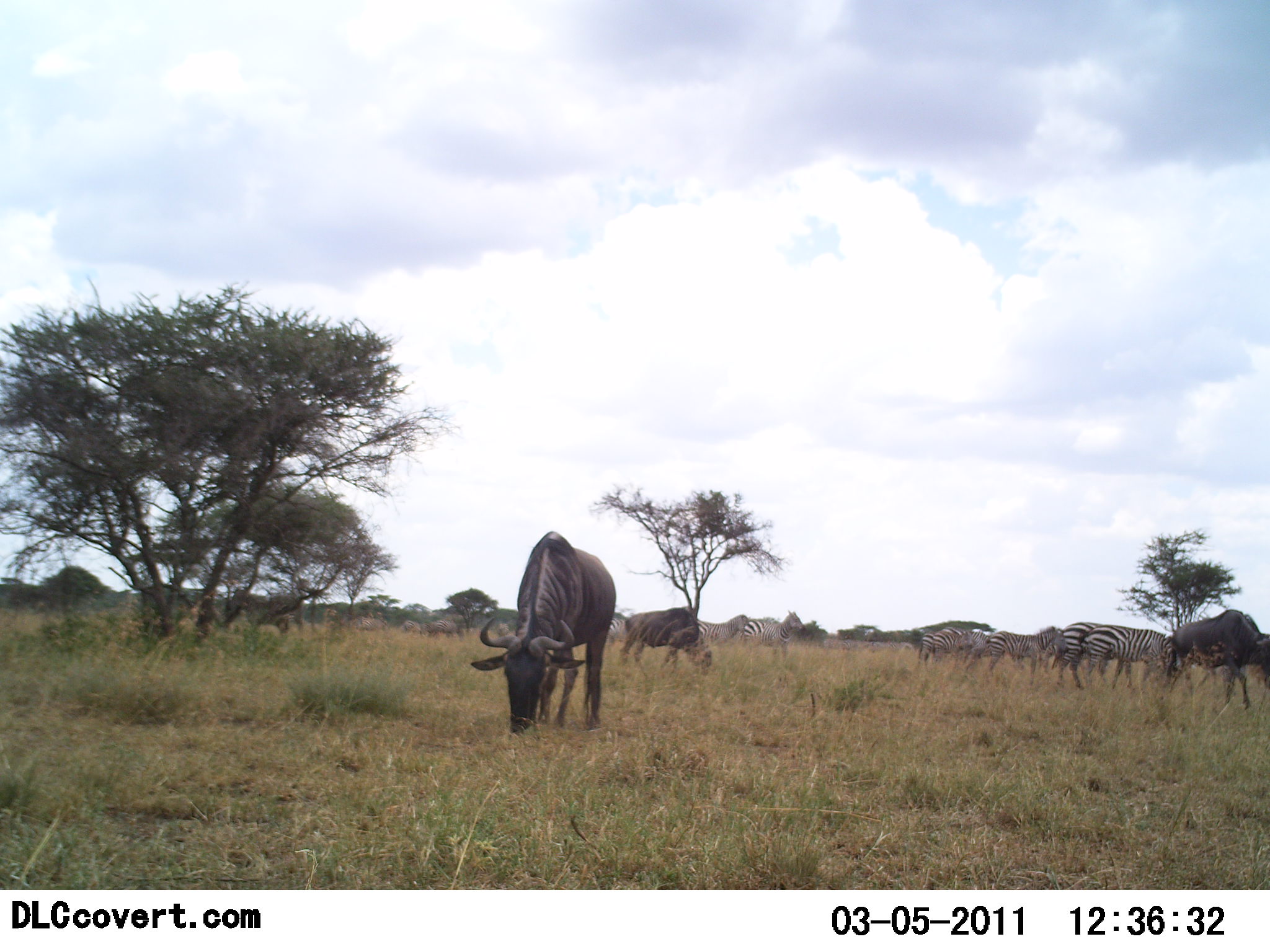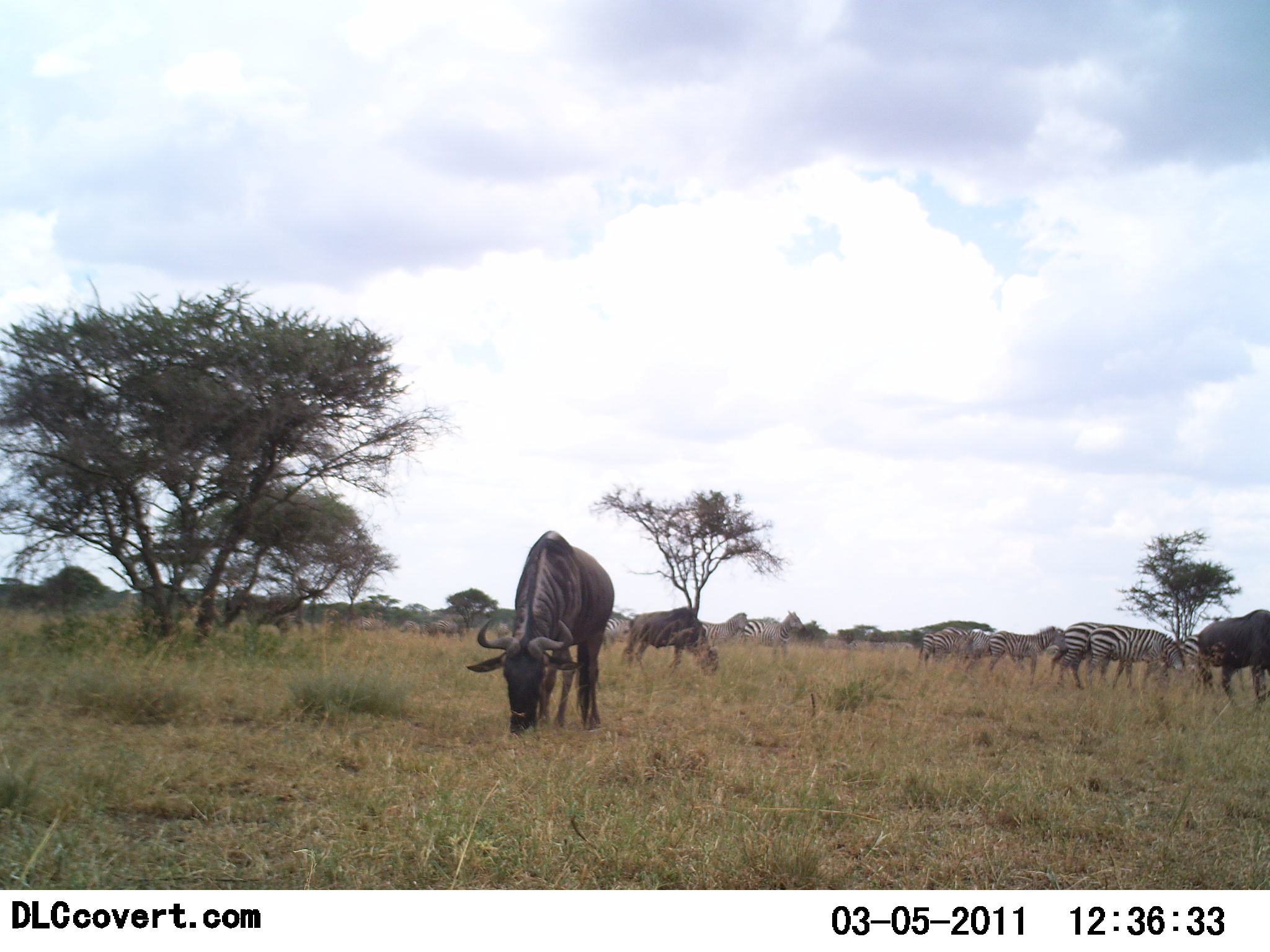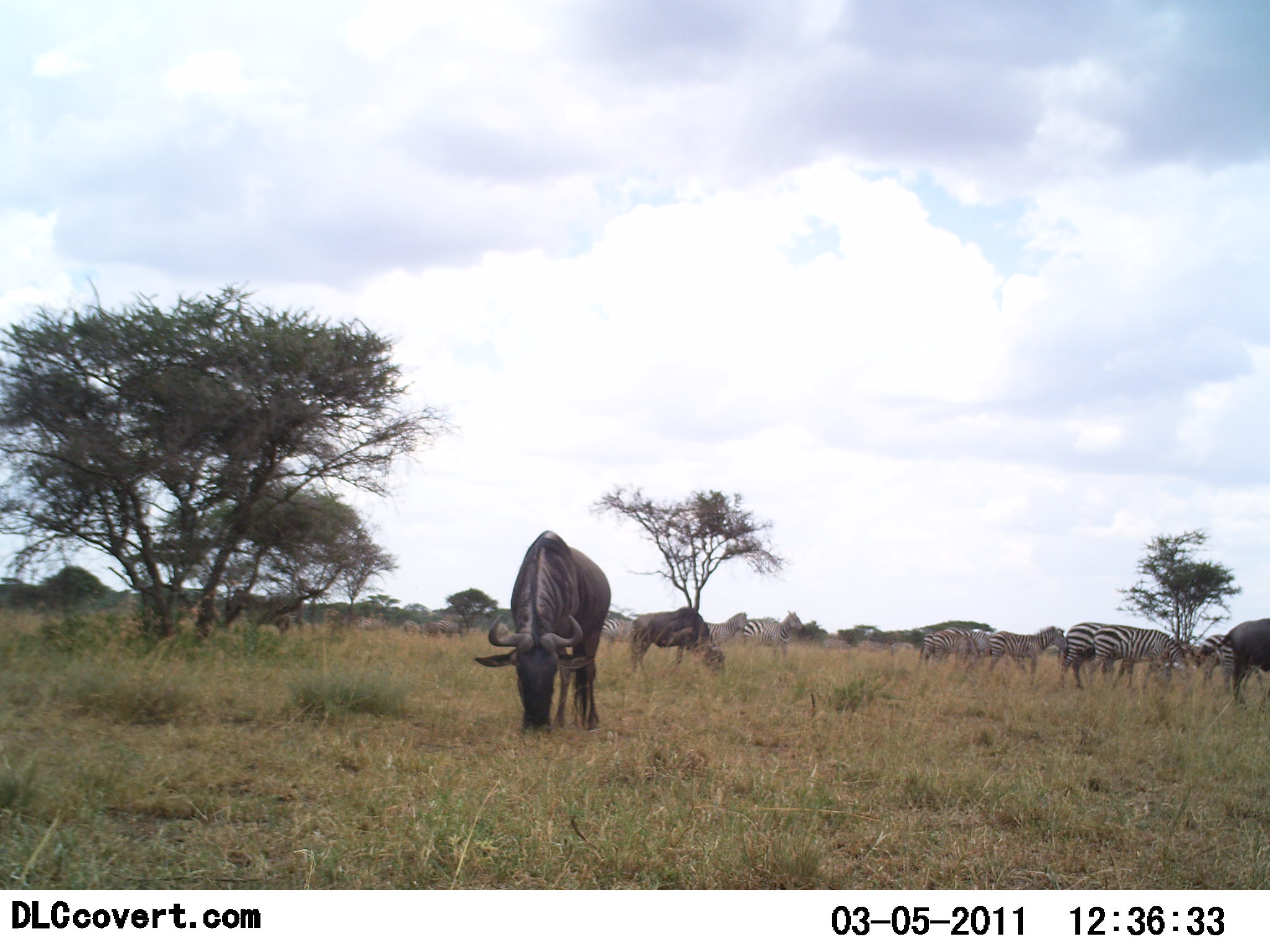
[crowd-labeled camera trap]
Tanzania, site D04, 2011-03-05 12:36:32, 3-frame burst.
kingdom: Animalia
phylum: Chordata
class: Mammalia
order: Artiodactyla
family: Bovidae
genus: Connochaetes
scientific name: Connochaetes taurinus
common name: blue wildebeest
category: wildebeest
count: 4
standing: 45%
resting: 0%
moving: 18%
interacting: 0%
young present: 0%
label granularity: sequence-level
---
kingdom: Animalia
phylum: Chordata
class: Mammalia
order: Perissodactyla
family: Equidae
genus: Equus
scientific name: Equus quagga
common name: plains zebra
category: zebra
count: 7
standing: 36%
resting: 0%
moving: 27%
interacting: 9%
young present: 0%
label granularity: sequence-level